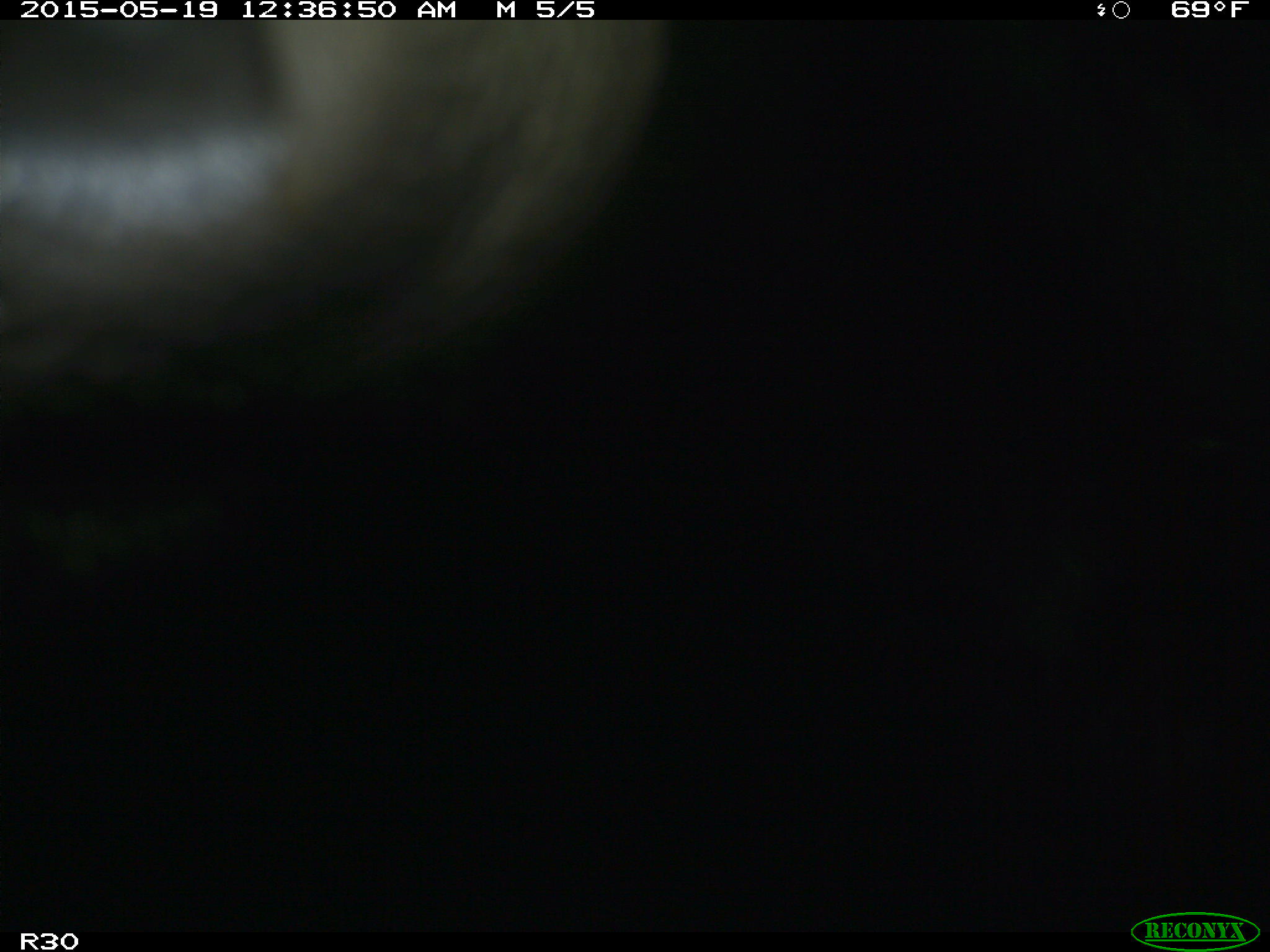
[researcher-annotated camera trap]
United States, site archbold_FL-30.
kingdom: Animalia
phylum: Chordata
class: Mammalia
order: Artiodactyla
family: Bovidae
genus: Bos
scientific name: Bos taurus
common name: domestic cow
Bos taurus (domestic cow).